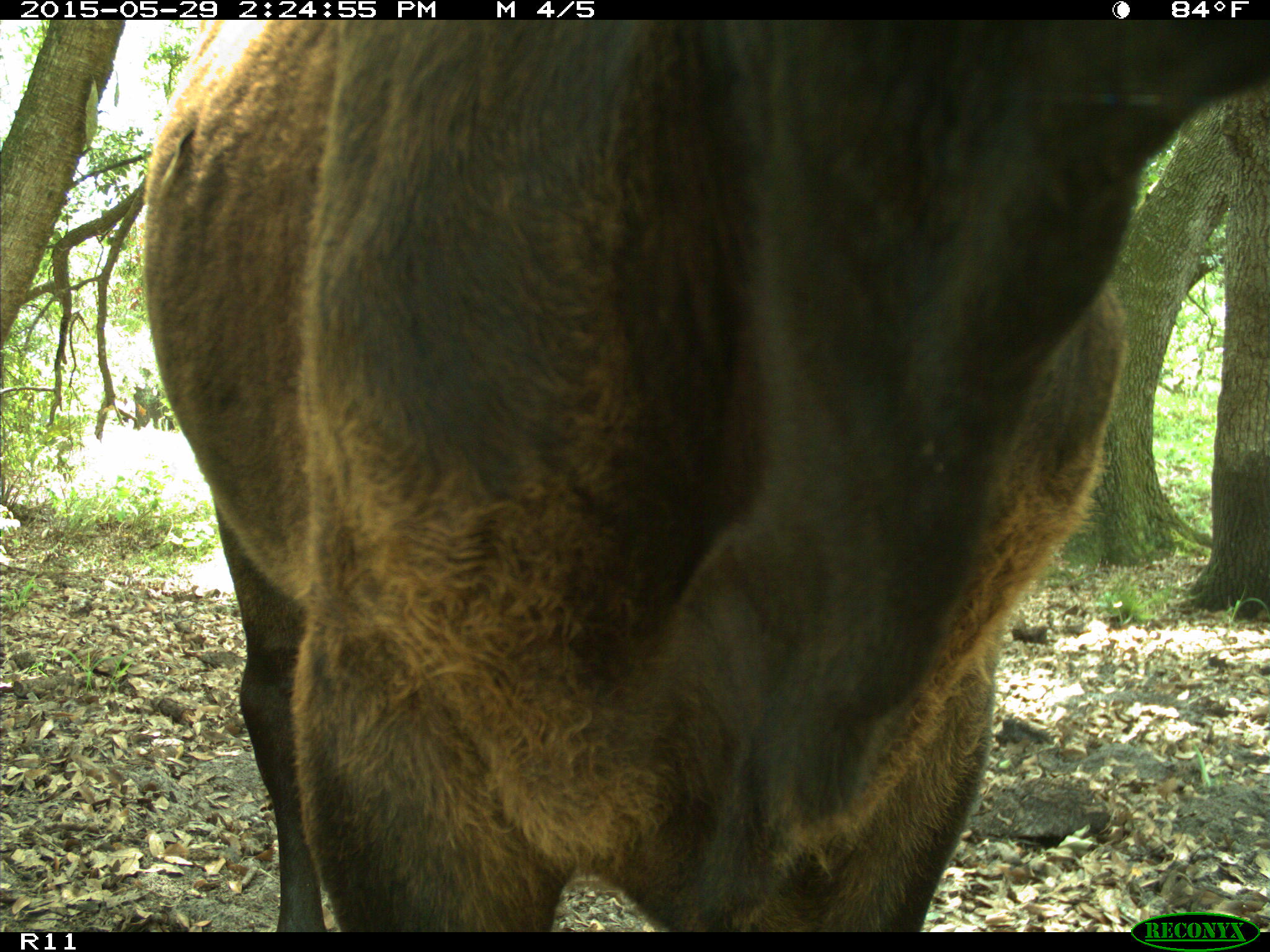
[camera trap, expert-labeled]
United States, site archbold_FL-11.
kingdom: Animalia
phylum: Chordata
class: Mammalia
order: Artiodactyla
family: Bovidae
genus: Bos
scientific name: Bos taurus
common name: domestic cow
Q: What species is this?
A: Bos taurus (domestic cow).